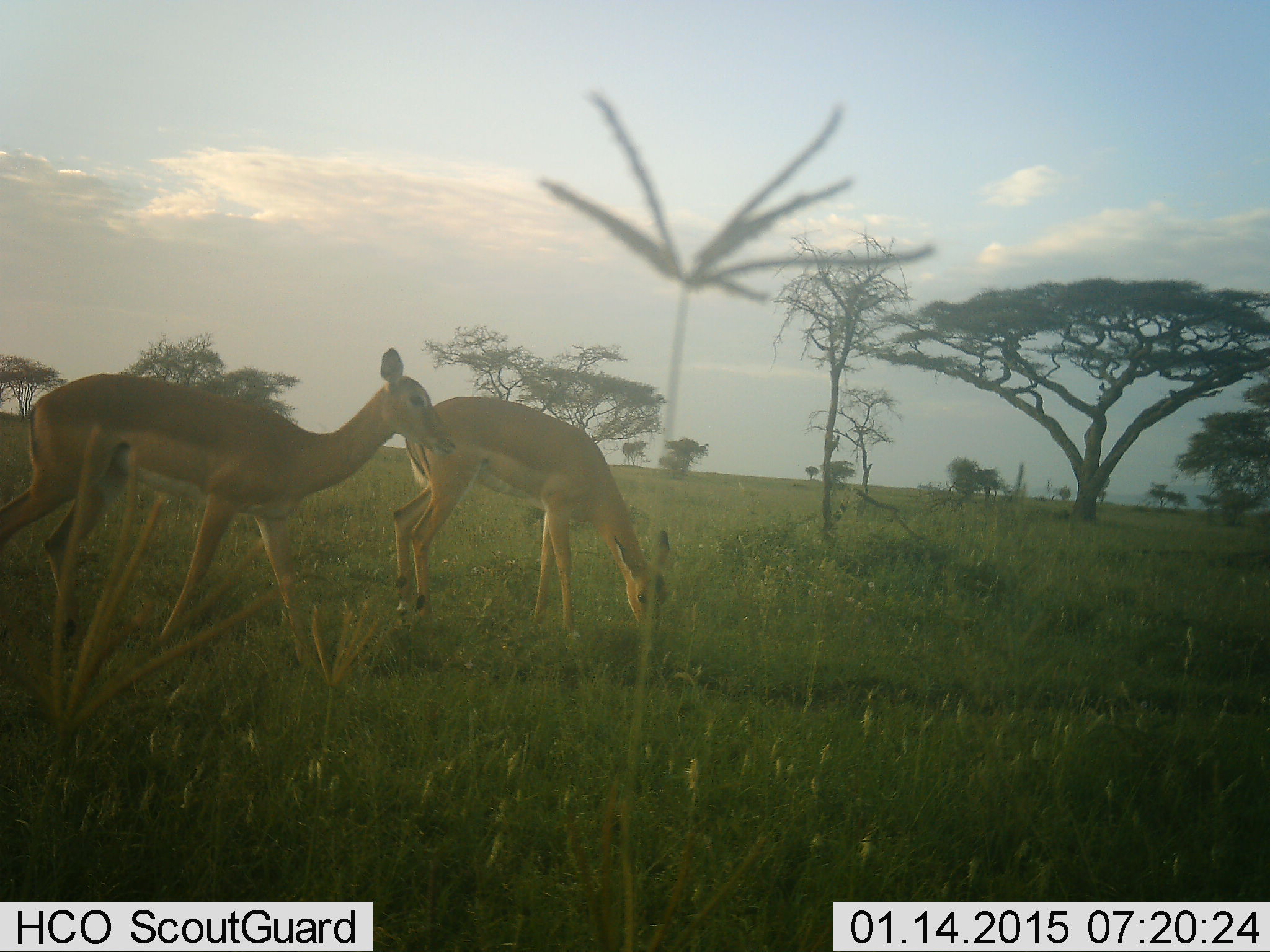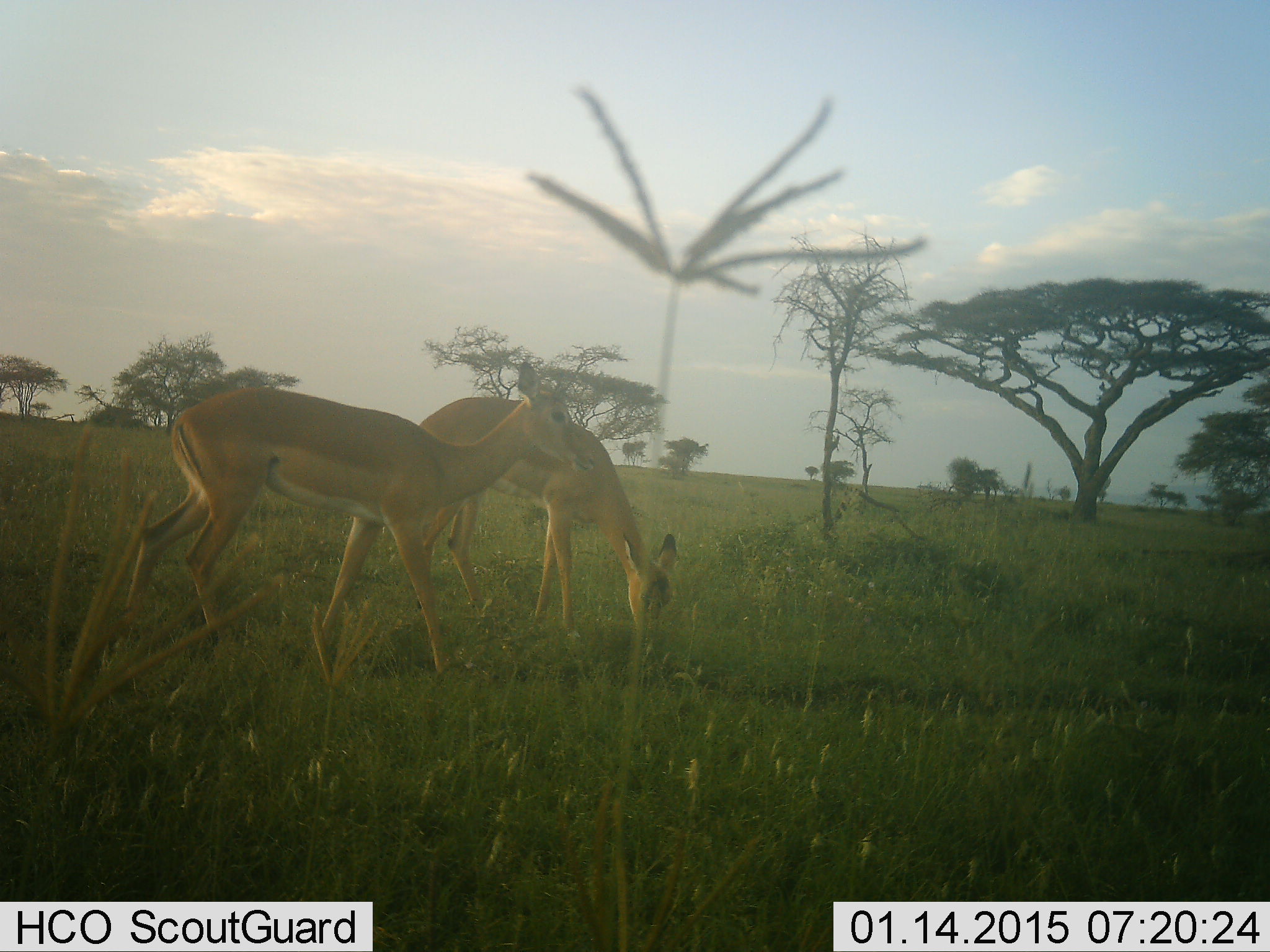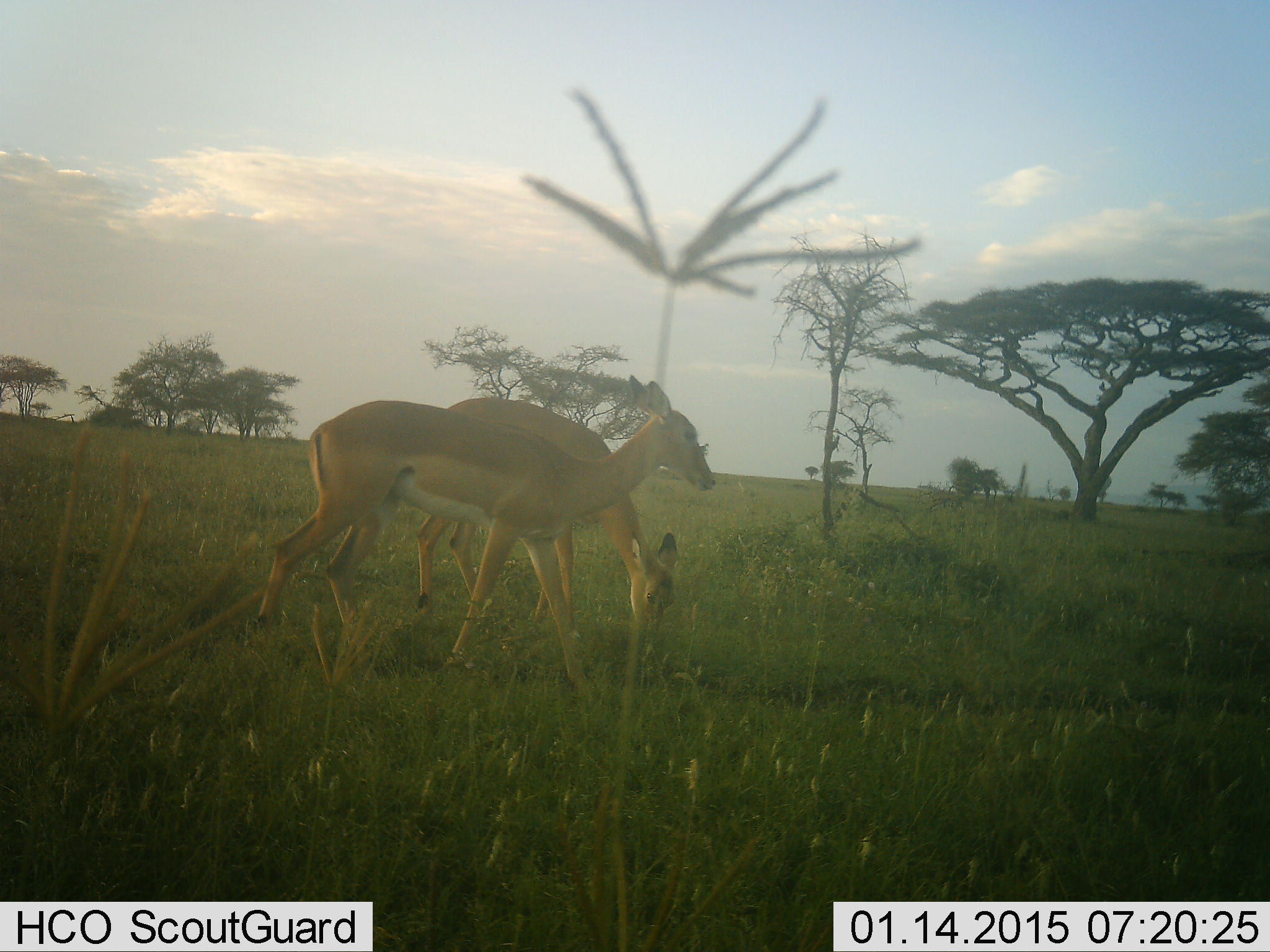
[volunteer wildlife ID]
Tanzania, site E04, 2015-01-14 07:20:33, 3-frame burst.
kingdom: Animalia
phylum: Chordata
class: Mammalia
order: Artiodactyla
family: Bovidae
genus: Aepyceros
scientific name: Aepyceros melampus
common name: impala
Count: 2.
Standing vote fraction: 30%.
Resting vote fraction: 0%.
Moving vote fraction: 60%.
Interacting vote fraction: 0%.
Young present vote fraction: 20%.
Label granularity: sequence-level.